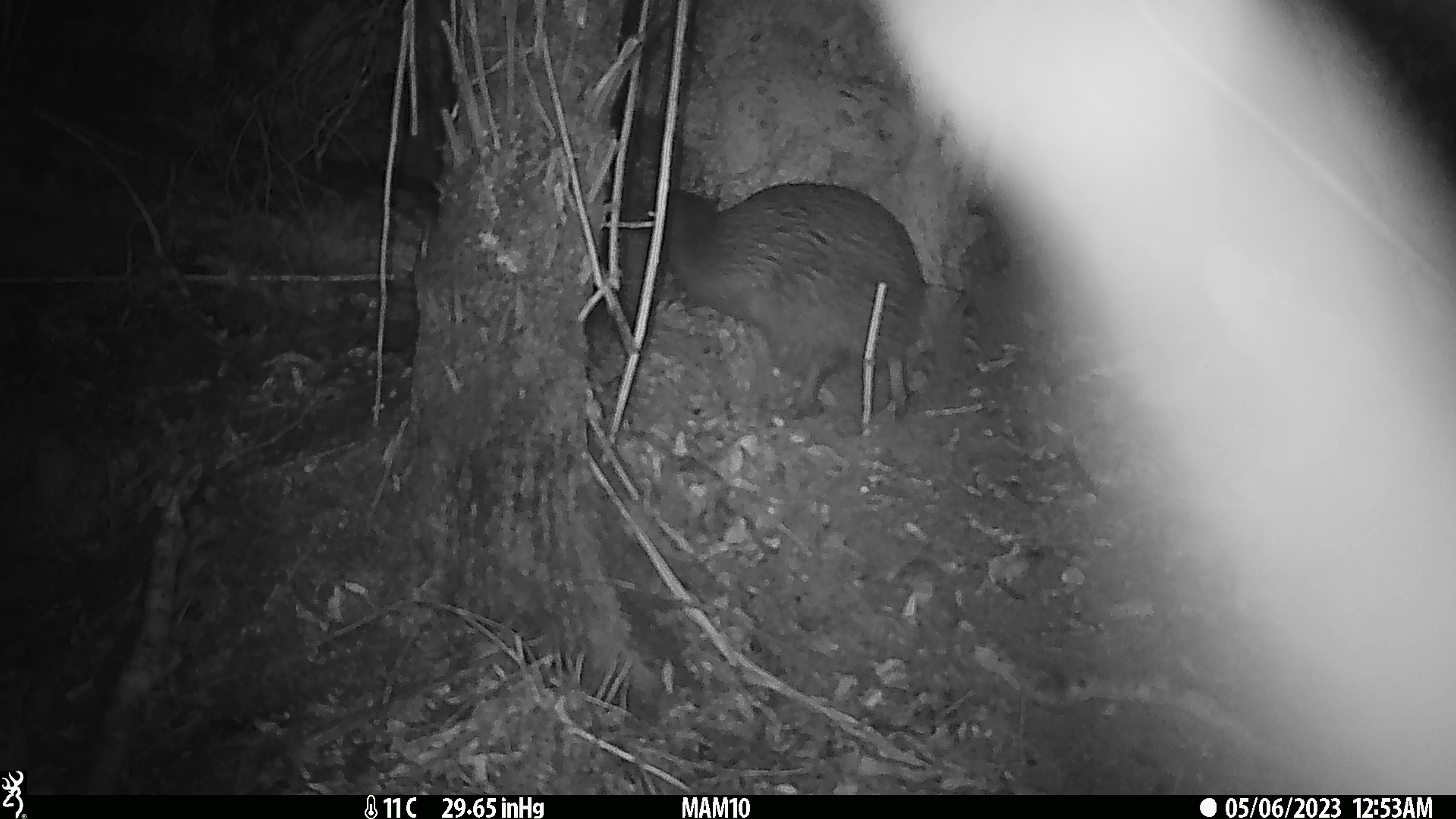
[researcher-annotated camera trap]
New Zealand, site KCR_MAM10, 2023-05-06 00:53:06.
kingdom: Animalia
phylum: Chordata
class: Aves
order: Apterygiformes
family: Apterygidae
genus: Apteryx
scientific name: Apteryx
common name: kiwi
Kiwi (Apteryx).